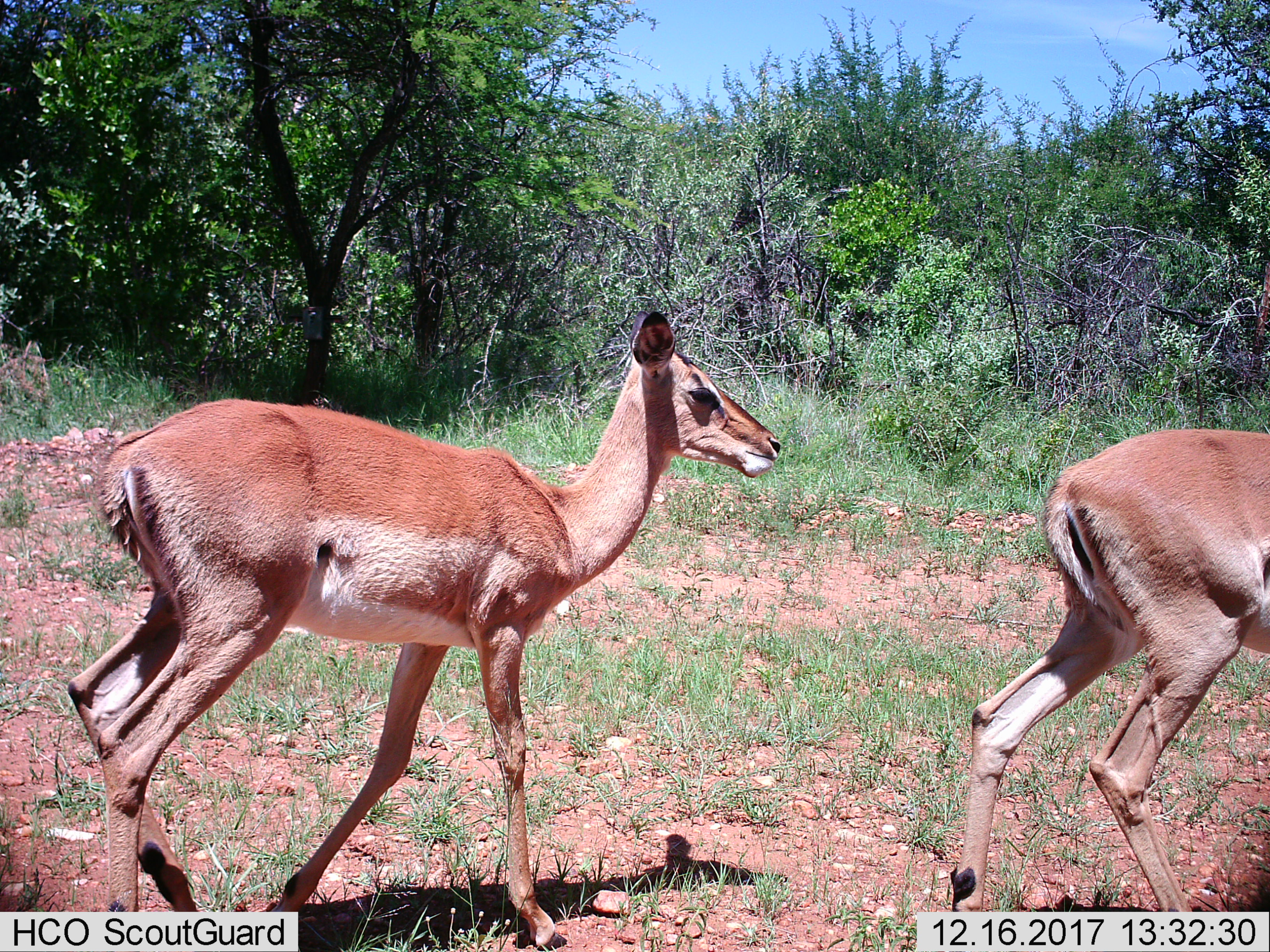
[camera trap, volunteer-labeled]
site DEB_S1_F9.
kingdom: Animalia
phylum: Chordata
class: Mammalia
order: Artiodactyla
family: Bovidae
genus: Aepyceros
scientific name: Aepyceros melampus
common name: impala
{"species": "impala (Aepyceros melampus)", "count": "2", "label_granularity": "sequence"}